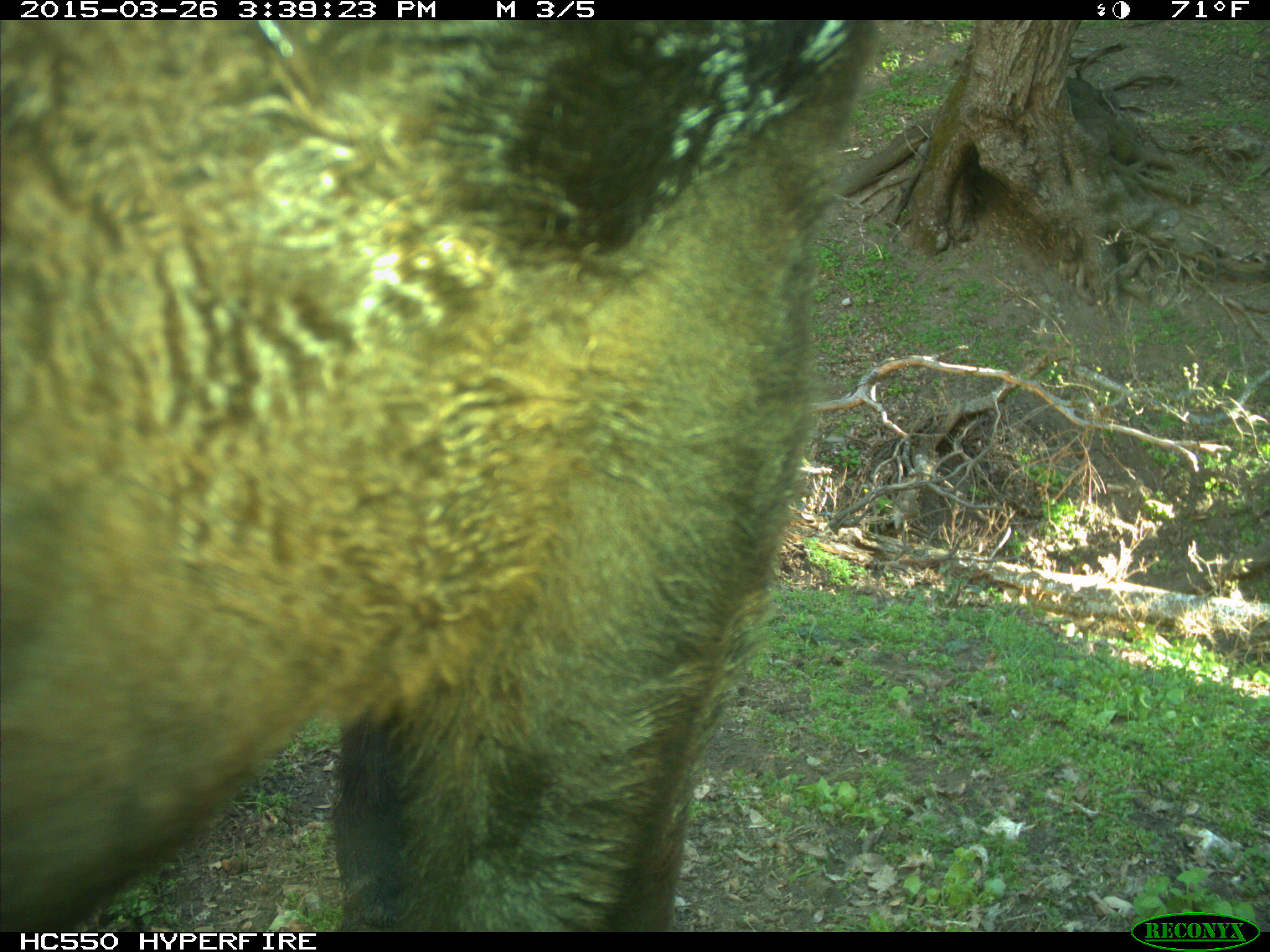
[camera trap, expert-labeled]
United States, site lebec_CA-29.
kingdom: Animalia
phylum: Chordata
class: Mammalia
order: Artiodactyla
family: Bovidae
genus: Bos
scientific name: Bos taurus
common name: domestic cow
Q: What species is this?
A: Bos taurus (domestic cow).